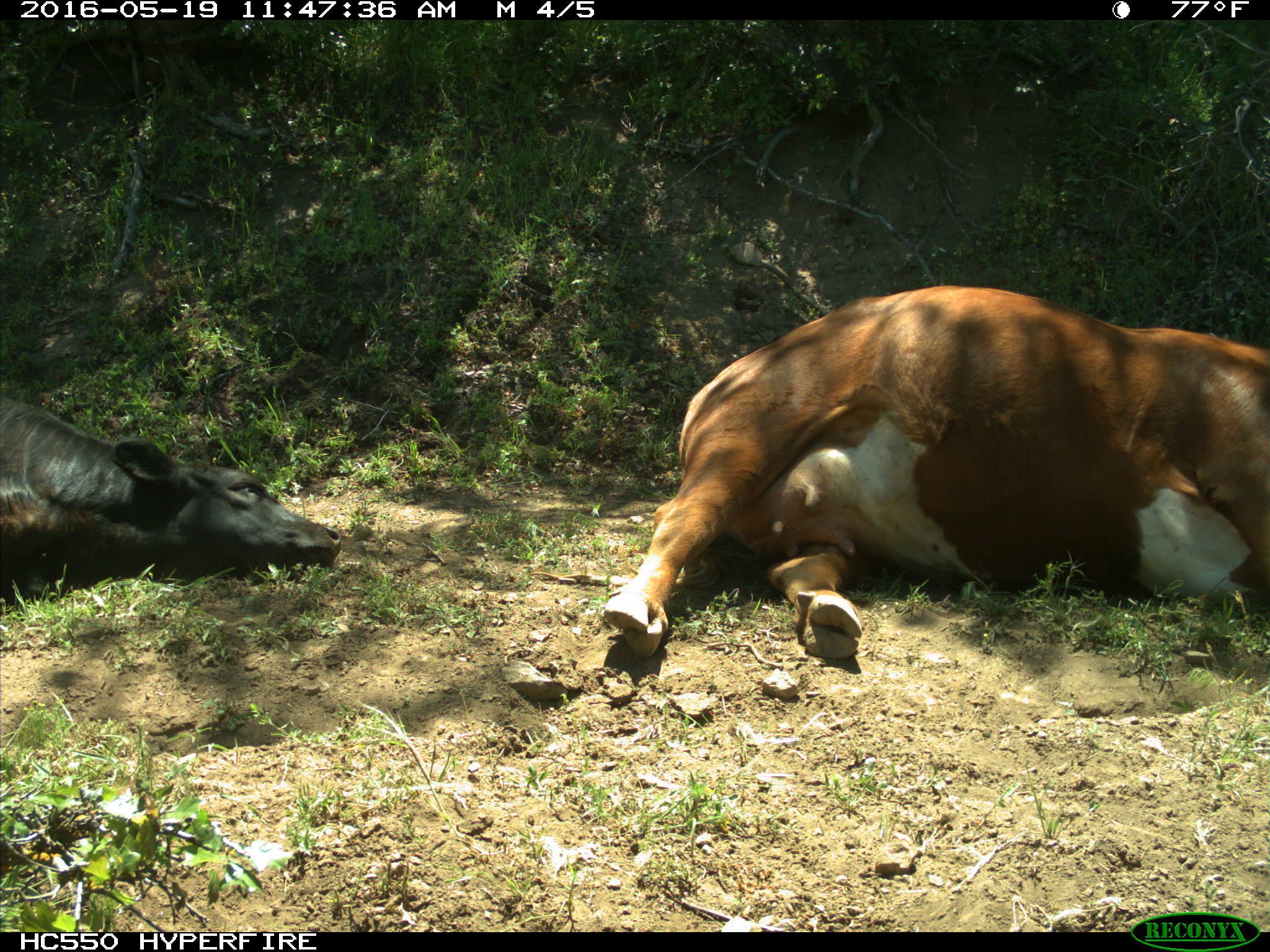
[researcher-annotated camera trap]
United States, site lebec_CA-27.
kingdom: Animalia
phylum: Chordata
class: Mammalia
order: Artiodactyla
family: Bovidae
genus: Bos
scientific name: Bos taurus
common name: domestic cow